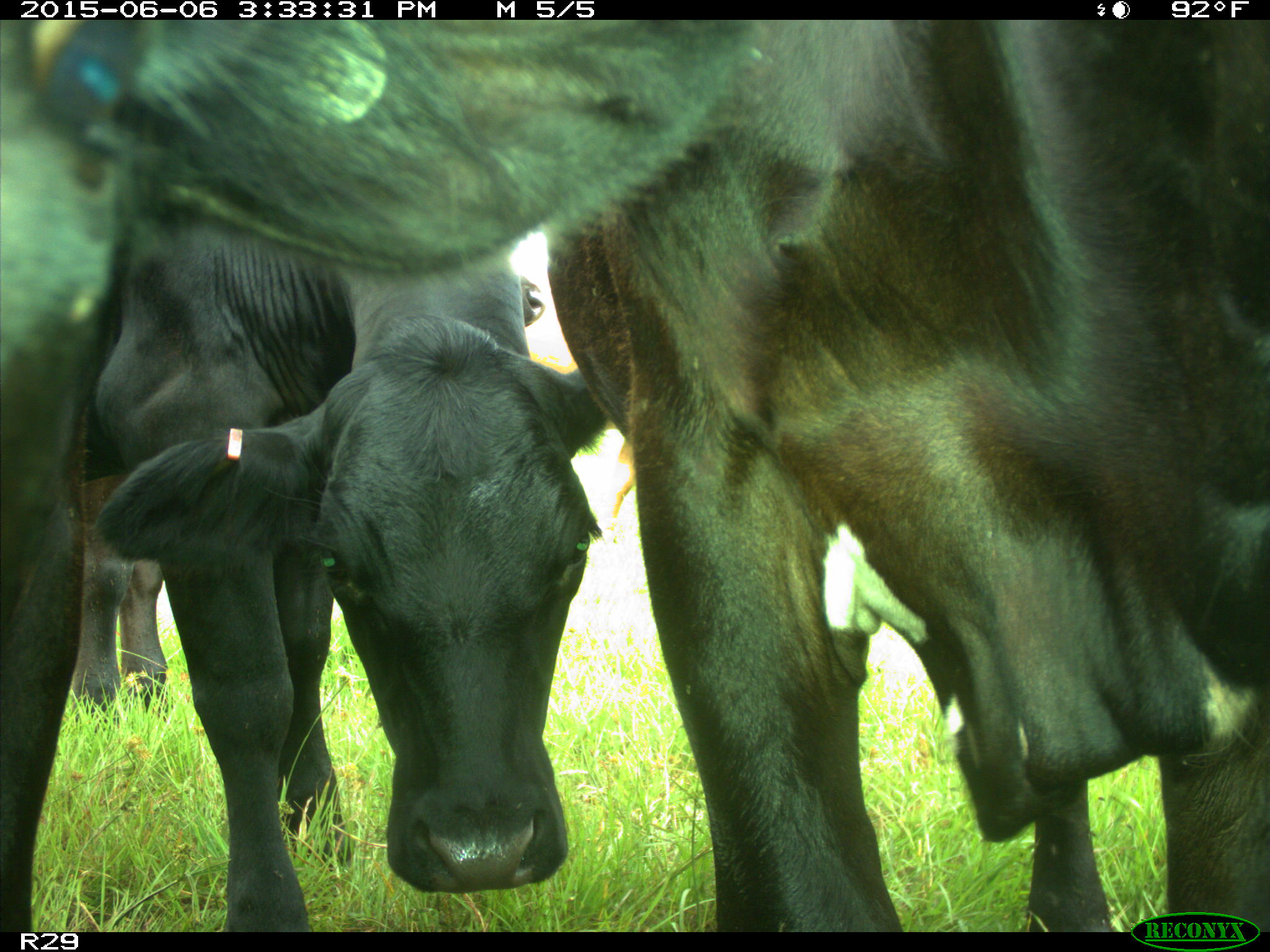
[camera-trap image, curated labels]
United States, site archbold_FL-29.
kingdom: Animalia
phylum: Chordata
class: Mammalia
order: Artiodactyla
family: Bovidae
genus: Bos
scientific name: Bos taurus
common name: domestic cow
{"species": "Bos taurus (domestic cow)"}